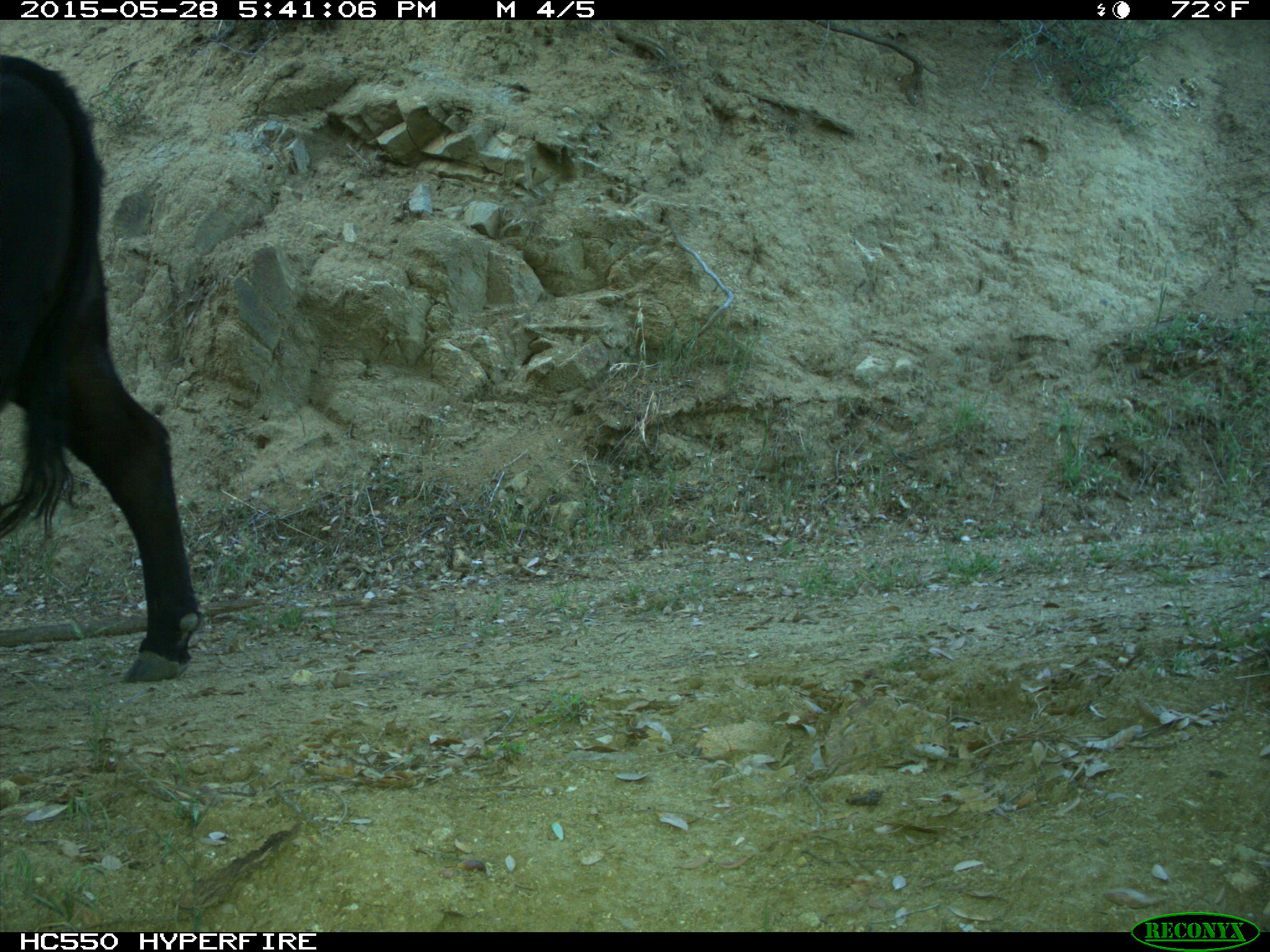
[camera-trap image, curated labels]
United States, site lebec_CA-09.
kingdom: Animalia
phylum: Chordata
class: Mammalia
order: Artiodactyla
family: Bovidae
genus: Bos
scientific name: Bos taurus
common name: domestic cow